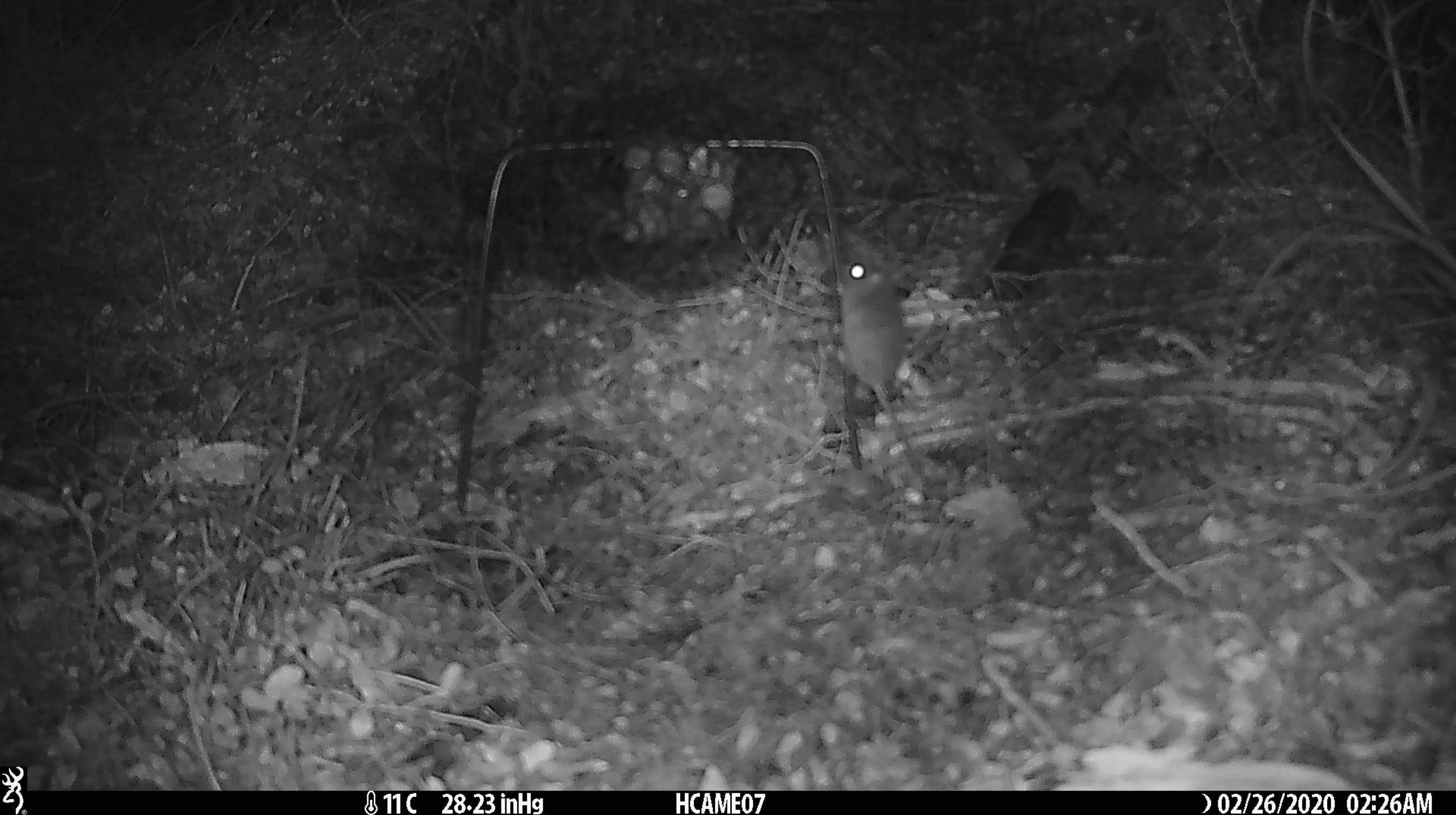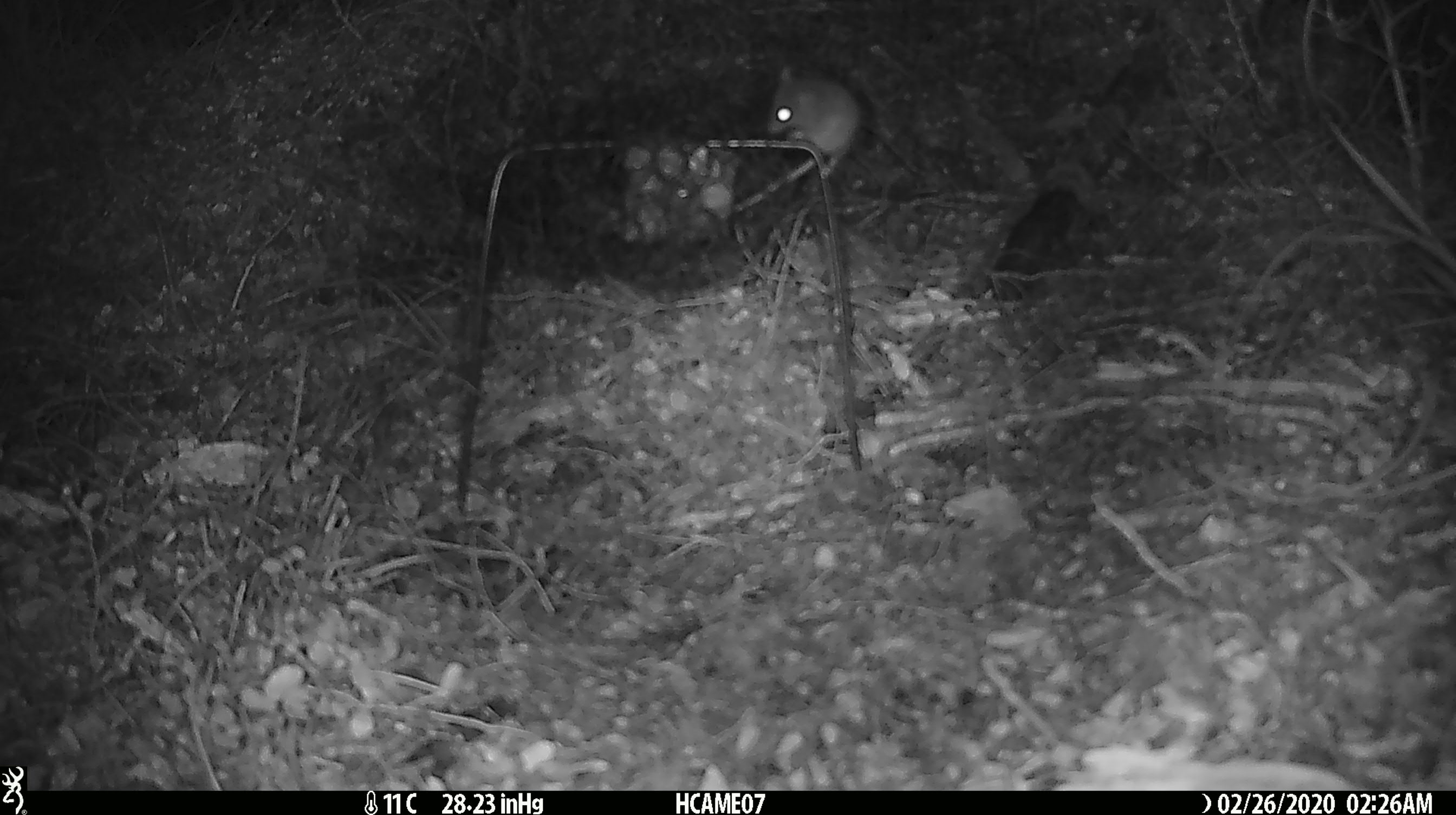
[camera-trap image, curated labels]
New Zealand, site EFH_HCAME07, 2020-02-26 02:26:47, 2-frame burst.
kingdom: Animalia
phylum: Chordata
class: Mammalia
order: Rodentia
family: Muridae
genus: Mus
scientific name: Mus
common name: mouse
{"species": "mouse (Mus)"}